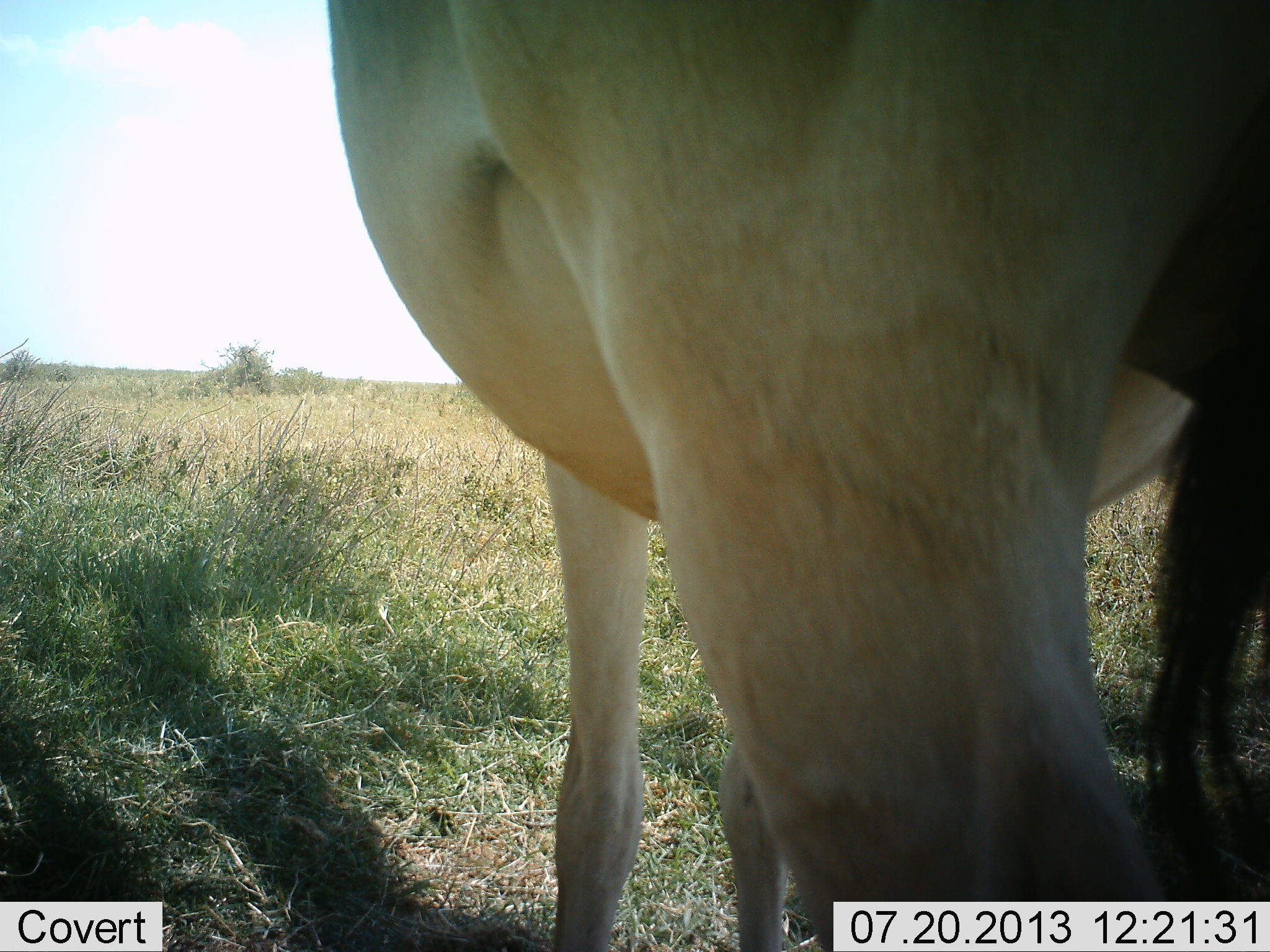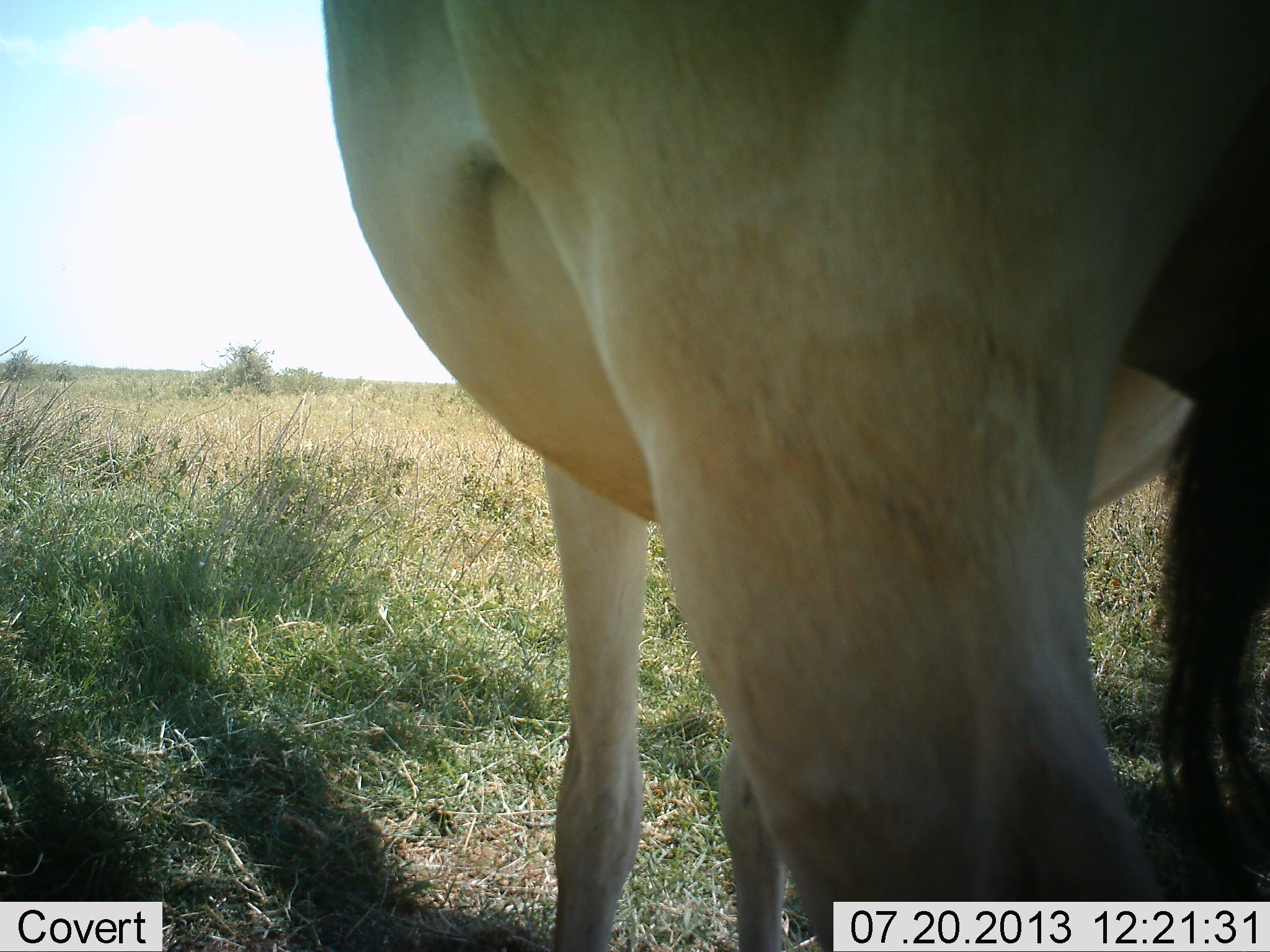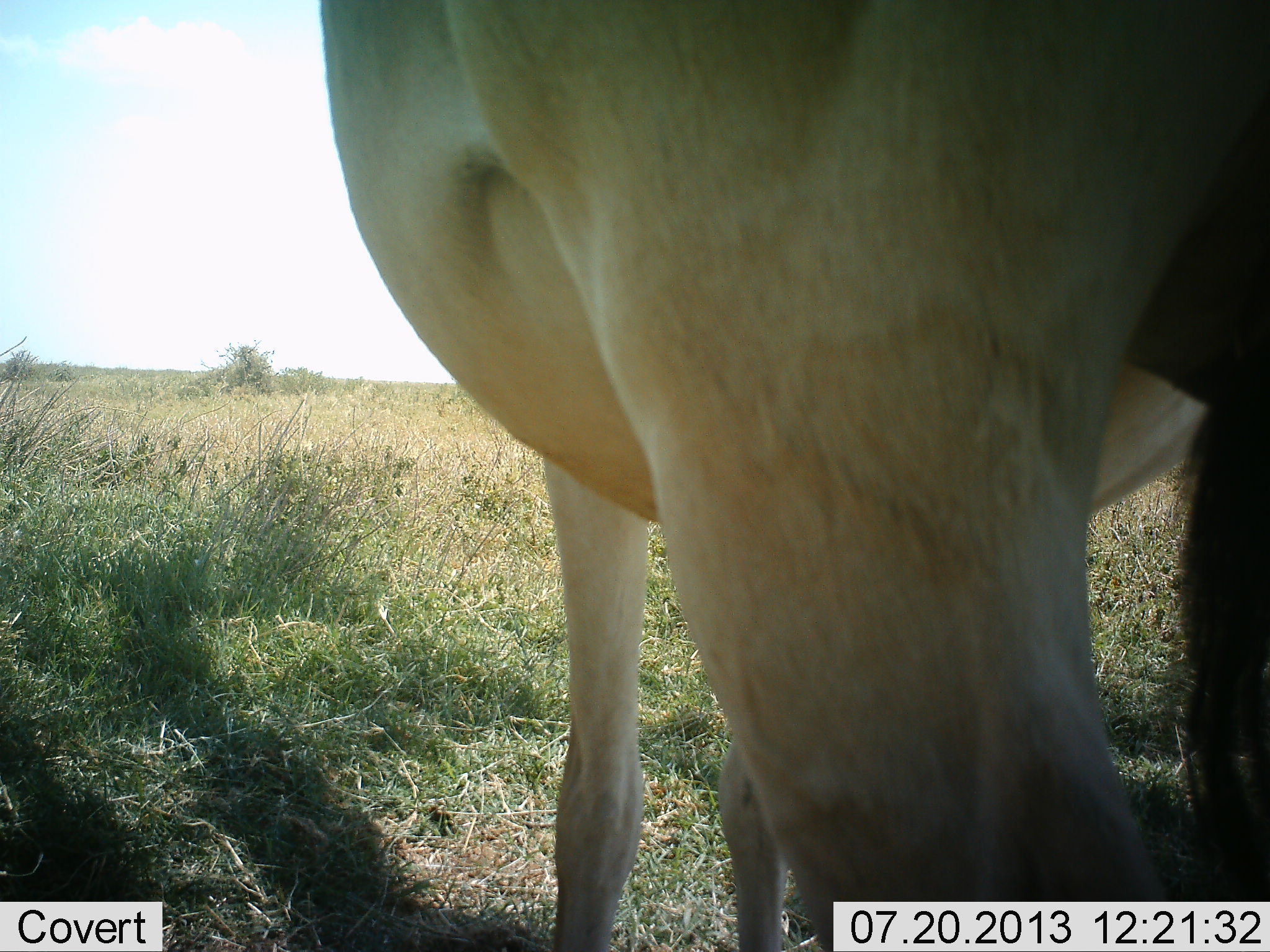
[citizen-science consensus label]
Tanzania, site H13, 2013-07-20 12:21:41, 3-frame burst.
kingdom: Animalia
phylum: Chordata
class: Mammalia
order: Artiodactyla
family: Bovidae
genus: Alcelaphus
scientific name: Alcelaphus buselaphus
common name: hartebeest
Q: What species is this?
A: Hartebeest (Alcelaphus buselaphus).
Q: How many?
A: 1.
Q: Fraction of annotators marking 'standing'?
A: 100%.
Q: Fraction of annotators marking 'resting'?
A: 0%.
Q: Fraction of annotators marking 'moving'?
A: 0%.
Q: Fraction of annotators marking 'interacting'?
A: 0%.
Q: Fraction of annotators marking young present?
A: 0%.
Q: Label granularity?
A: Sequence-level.